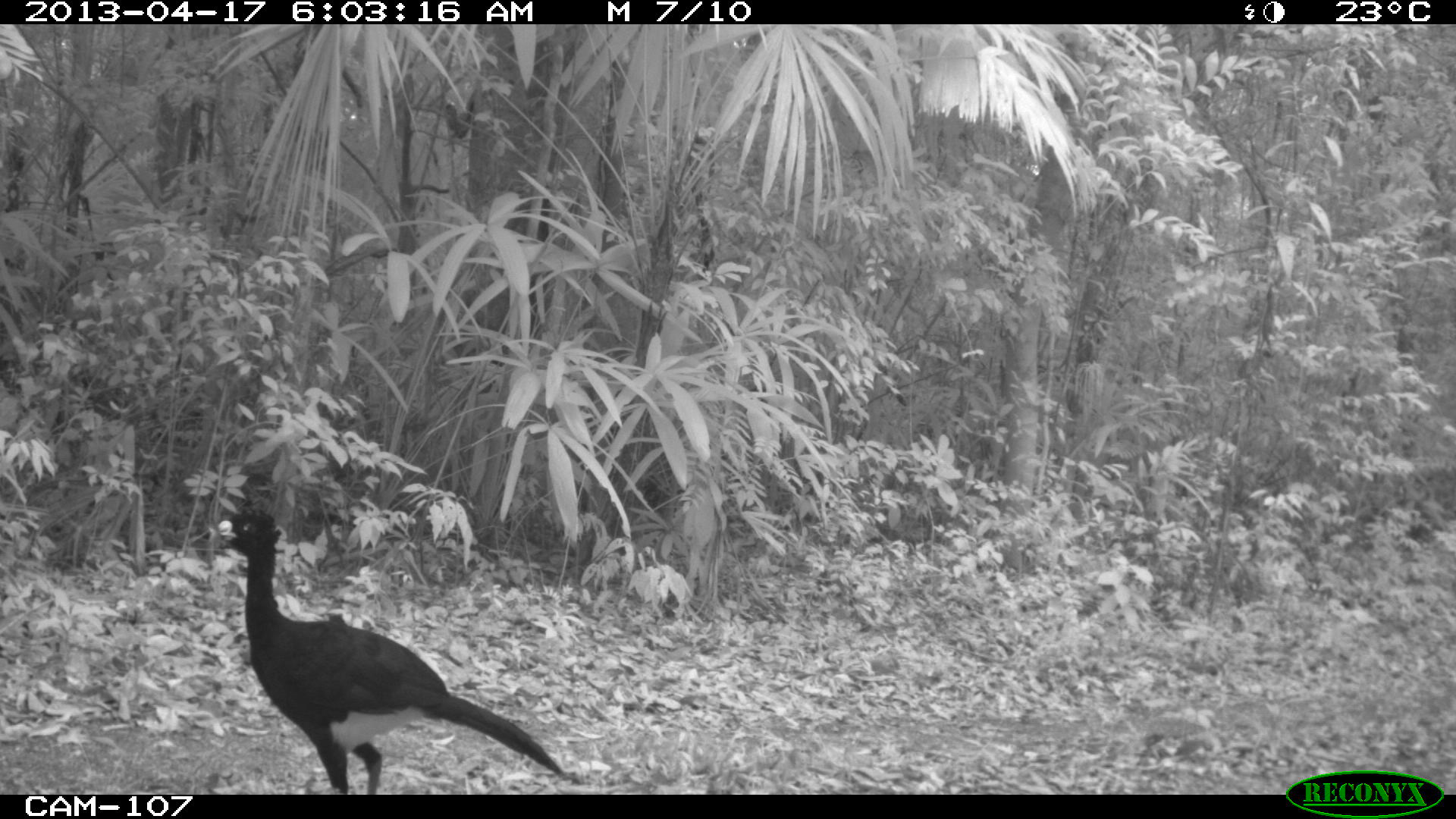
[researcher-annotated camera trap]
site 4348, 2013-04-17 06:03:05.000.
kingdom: Animalia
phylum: Chordata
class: Aves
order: Galliformes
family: Cracidae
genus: Crax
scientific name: Crax rubra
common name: great curassow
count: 3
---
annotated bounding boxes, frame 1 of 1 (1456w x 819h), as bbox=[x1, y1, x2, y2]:
crax rubra: bbox=[216, 504, 569, 793]